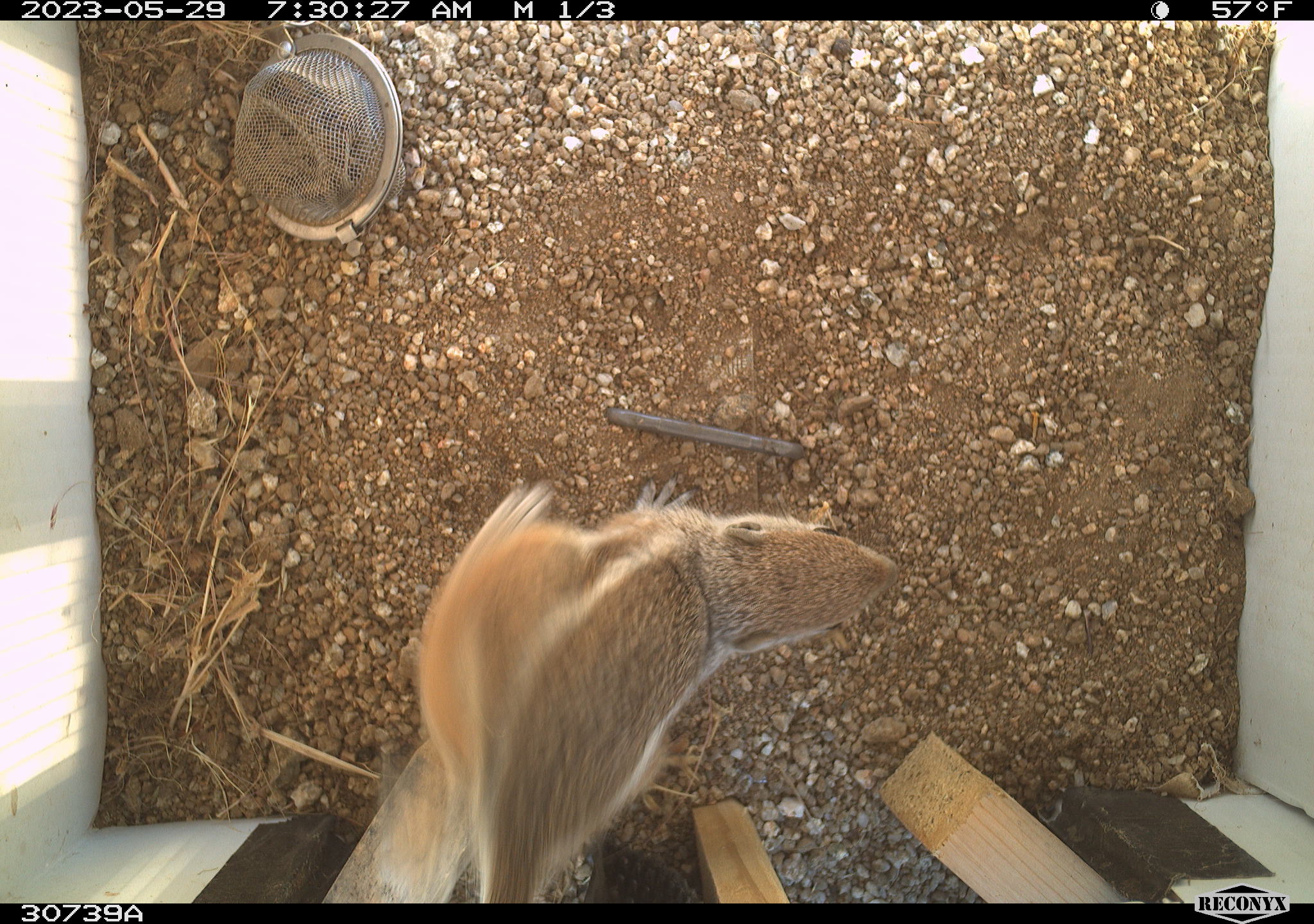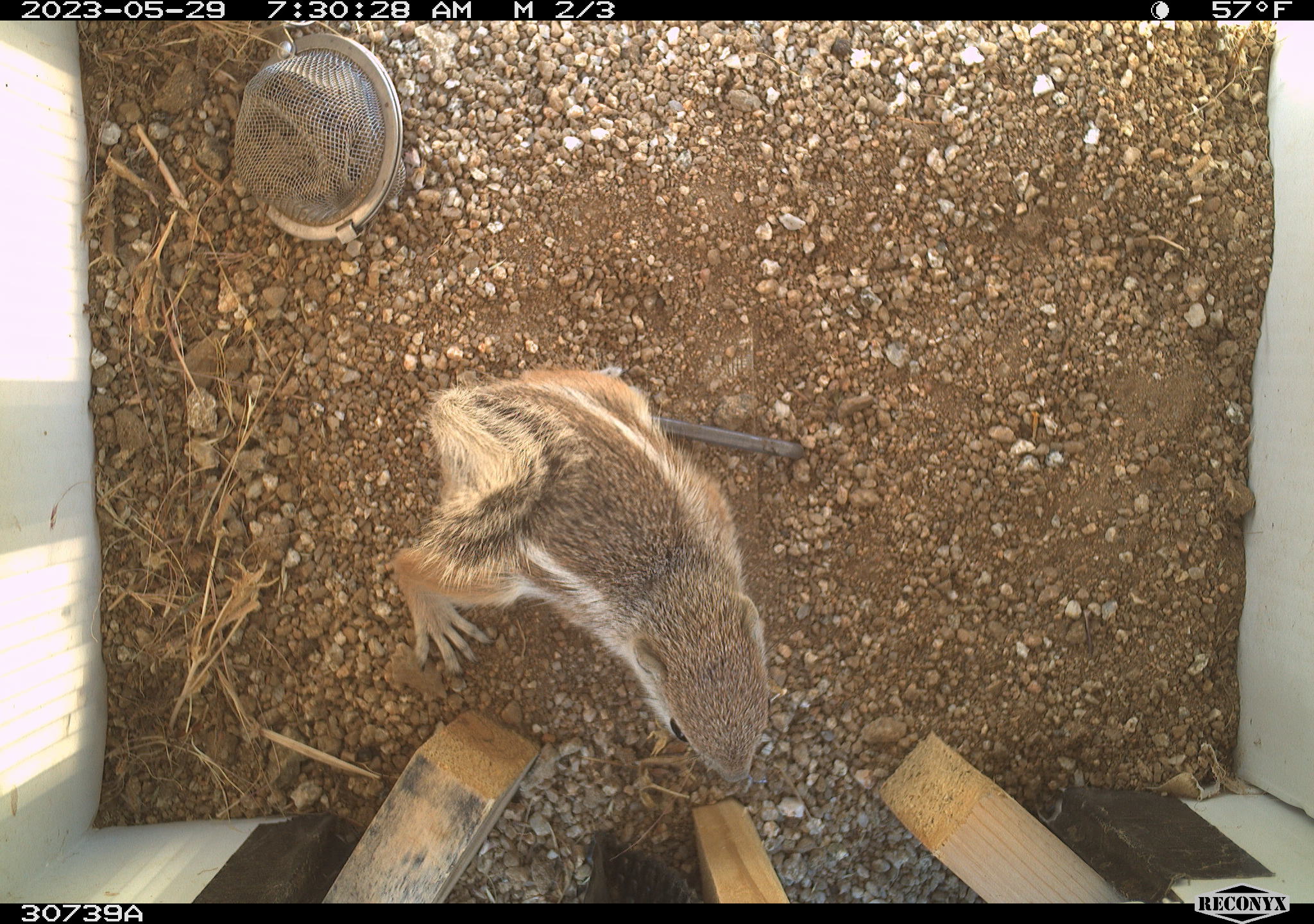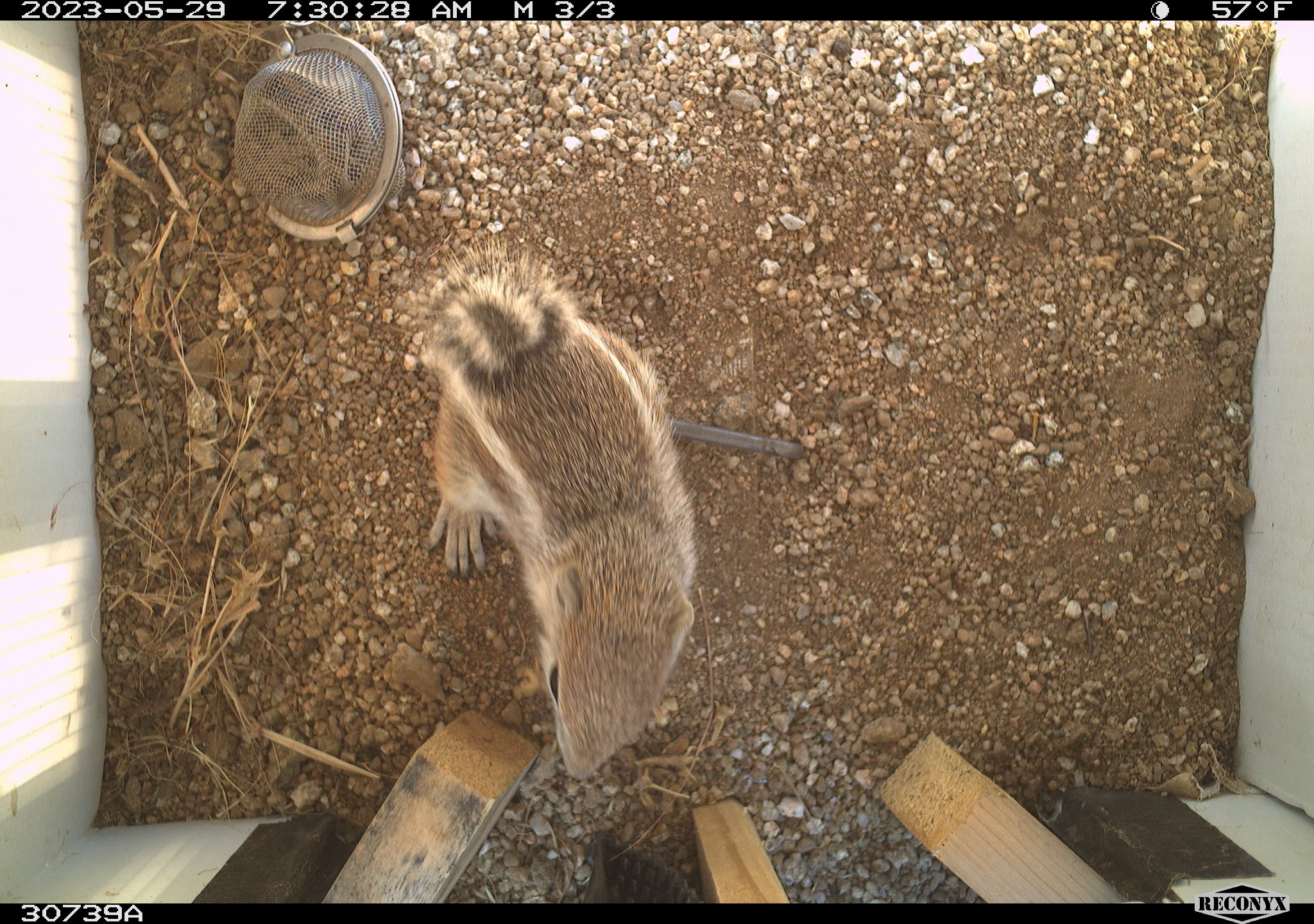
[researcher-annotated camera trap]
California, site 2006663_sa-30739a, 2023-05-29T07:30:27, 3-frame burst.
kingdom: Animalia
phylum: Chordata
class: Mammalia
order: Rodentia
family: Sciuridae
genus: Ammospermophilus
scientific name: Ammospermophilus leucurus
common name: white-tailed antelope squirrel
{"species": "white-tailed antelope squirrel (Ammospermophilus leucurus)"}